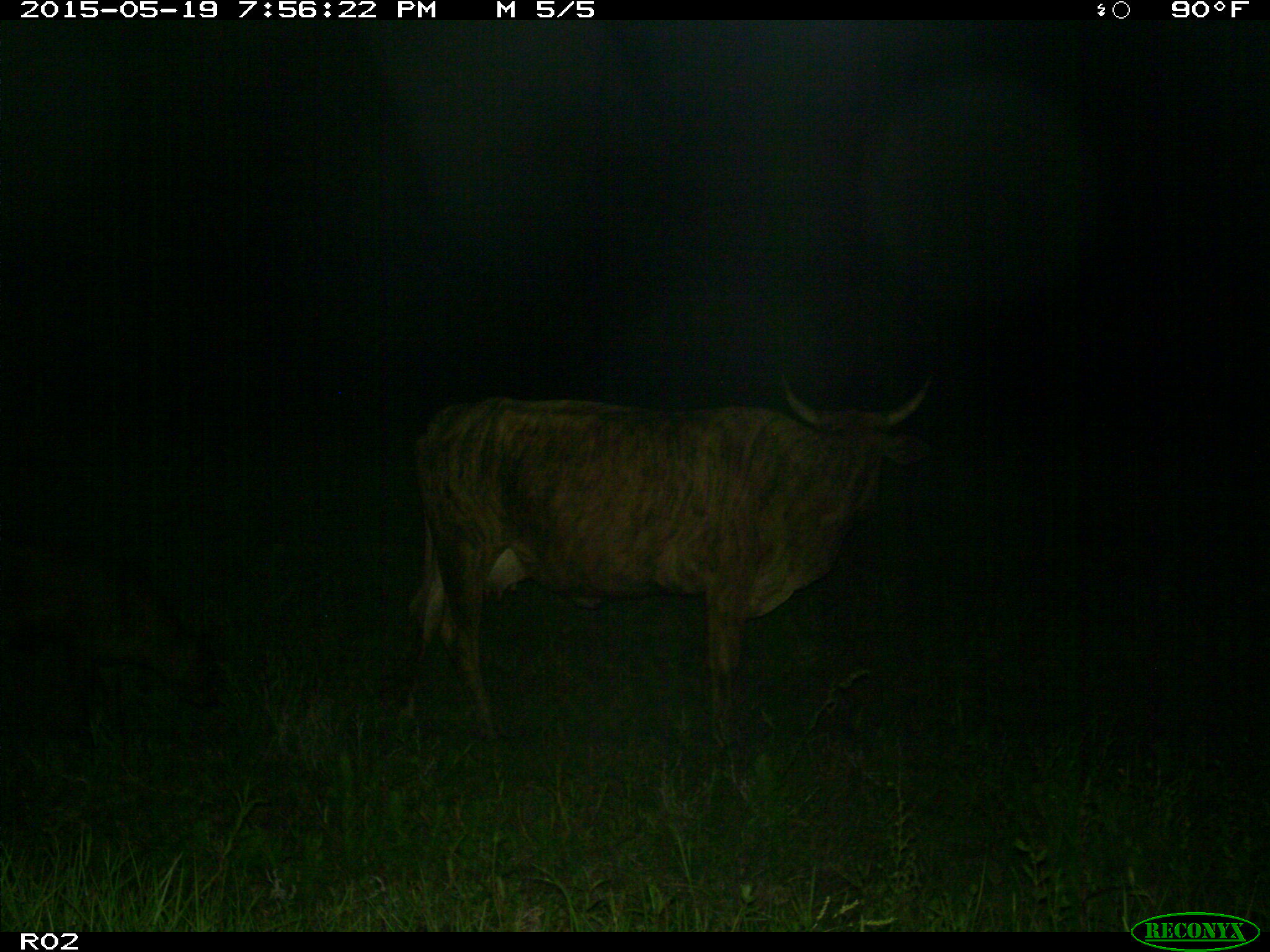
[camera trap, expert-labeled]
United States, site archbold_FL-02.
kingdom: Animalia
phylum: Chordata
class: Mammalia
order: Artiodactyla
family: Bovidae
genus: Bos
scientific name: Bos taurus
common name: domestic cow